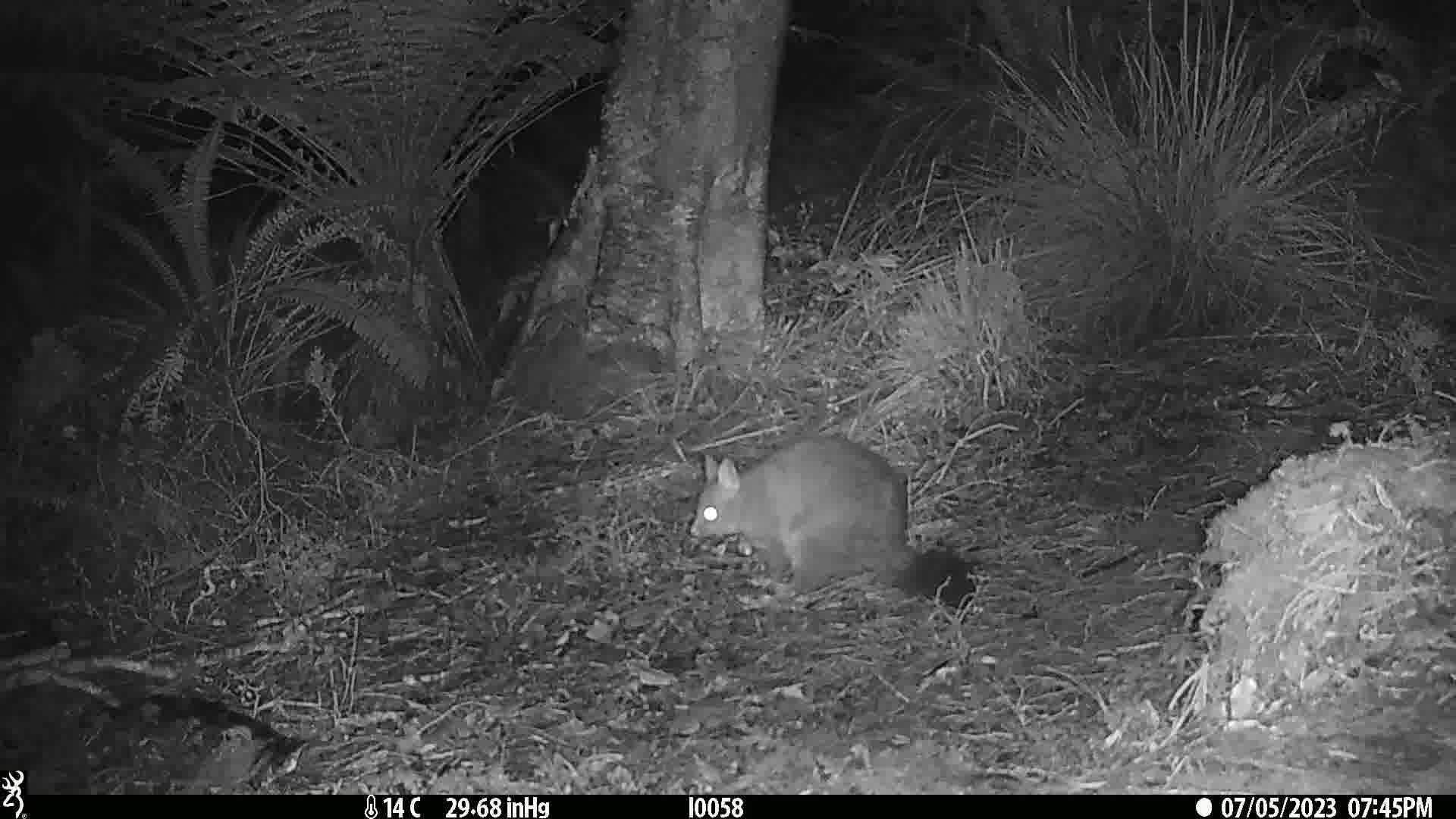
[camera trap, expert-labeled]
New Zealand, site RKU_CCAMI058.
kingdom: Animalia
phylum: Chordata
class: Mammalia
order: Diprotodontia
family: Phalangeridae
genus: Trichosurus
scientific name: Trichosurus vulpecula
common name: common brushtail possum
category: possum